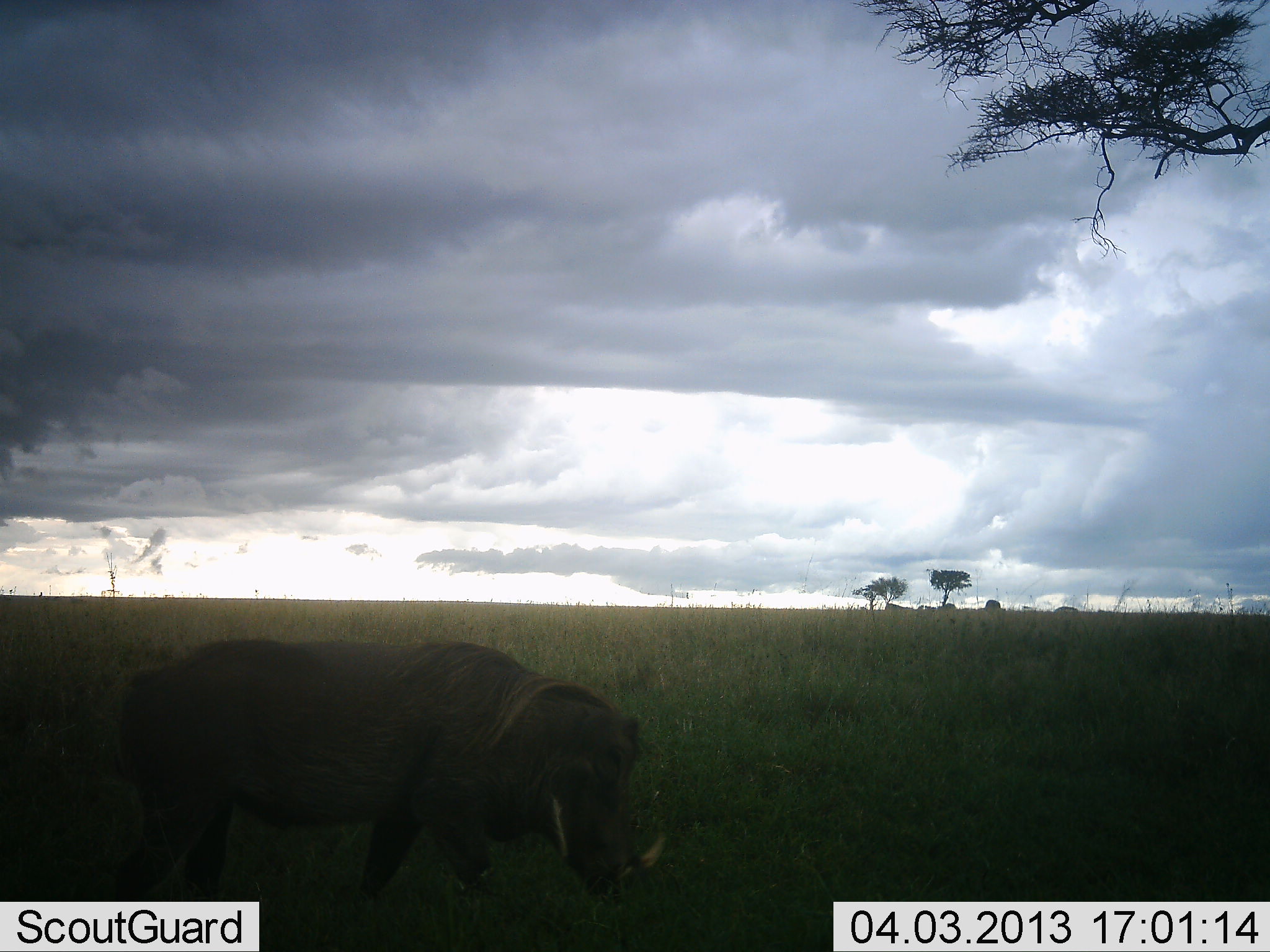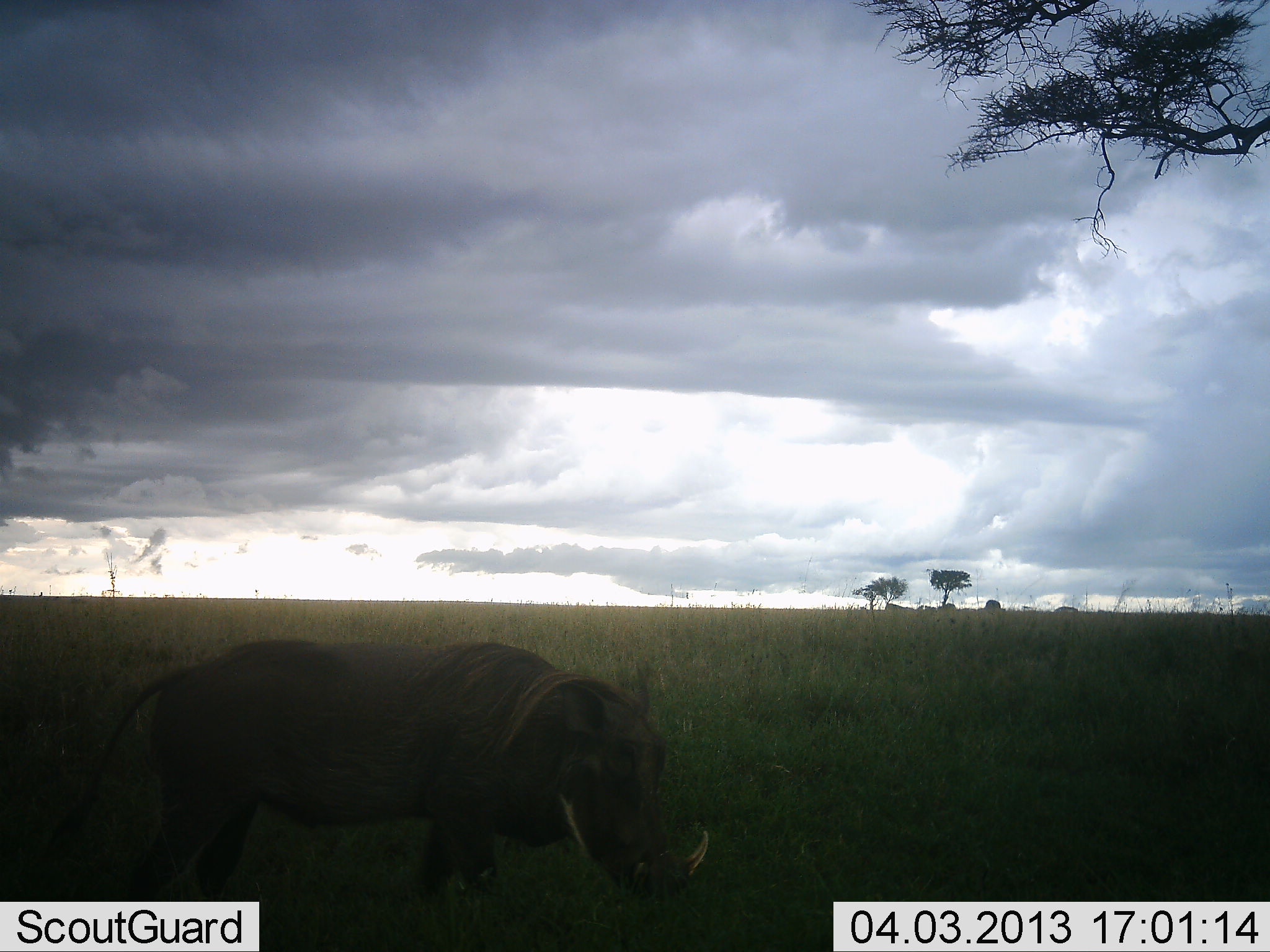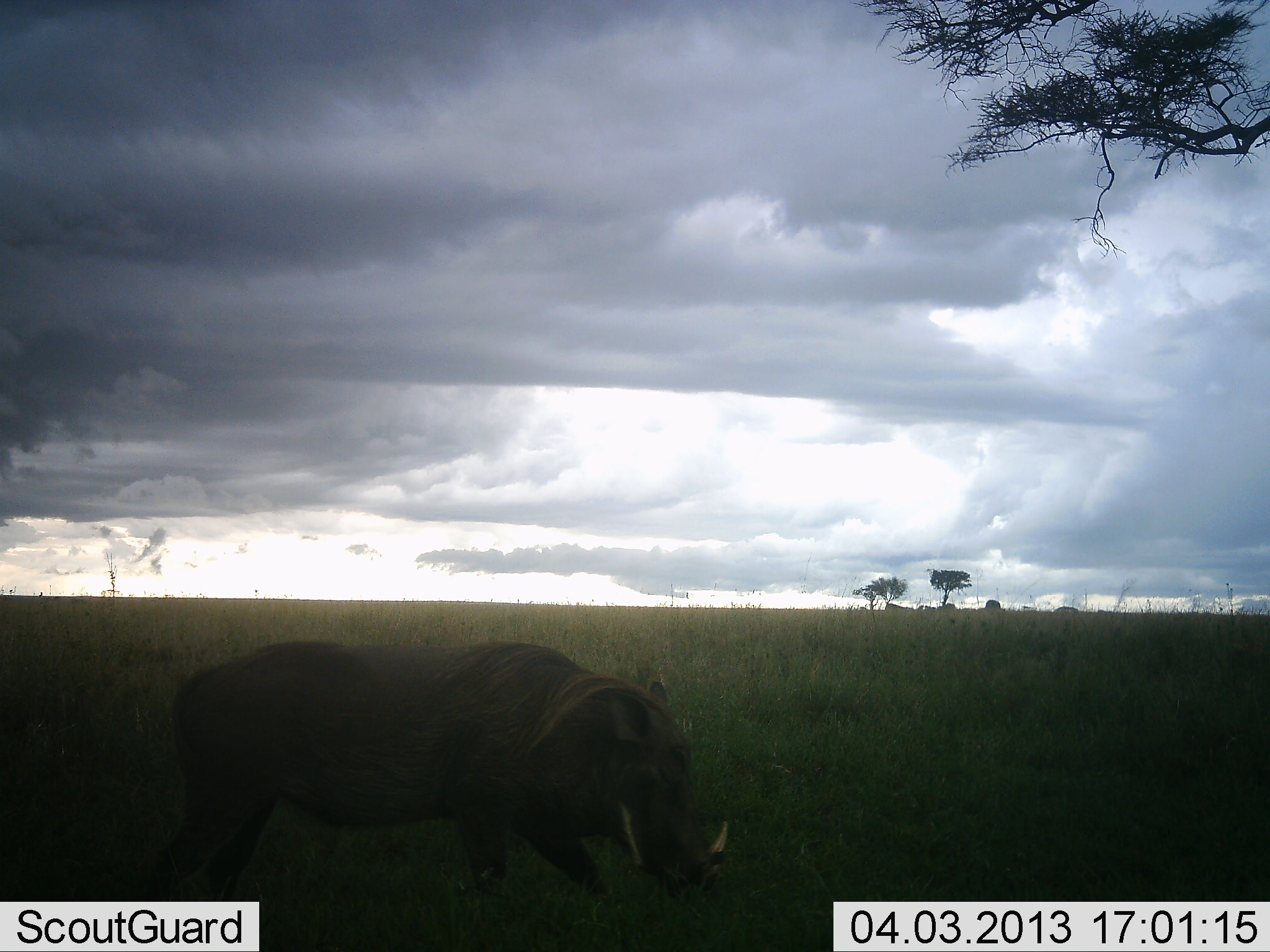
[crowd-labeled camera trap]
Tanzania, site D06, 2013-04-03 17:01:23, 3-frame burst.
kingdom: Animalia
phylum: Chordata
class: Mammalia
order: Artiodactyla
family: Suidae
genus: Phacochoerus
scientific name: Phacochoerus africanus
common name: warthog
Warthog (Phacochoerus africanus), count 1. Behavior (volunteer vote fractions): standing 38%, resting 0%, moving 48%, interacting 0%. Young present (vote fraction): 0%. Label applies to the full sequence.